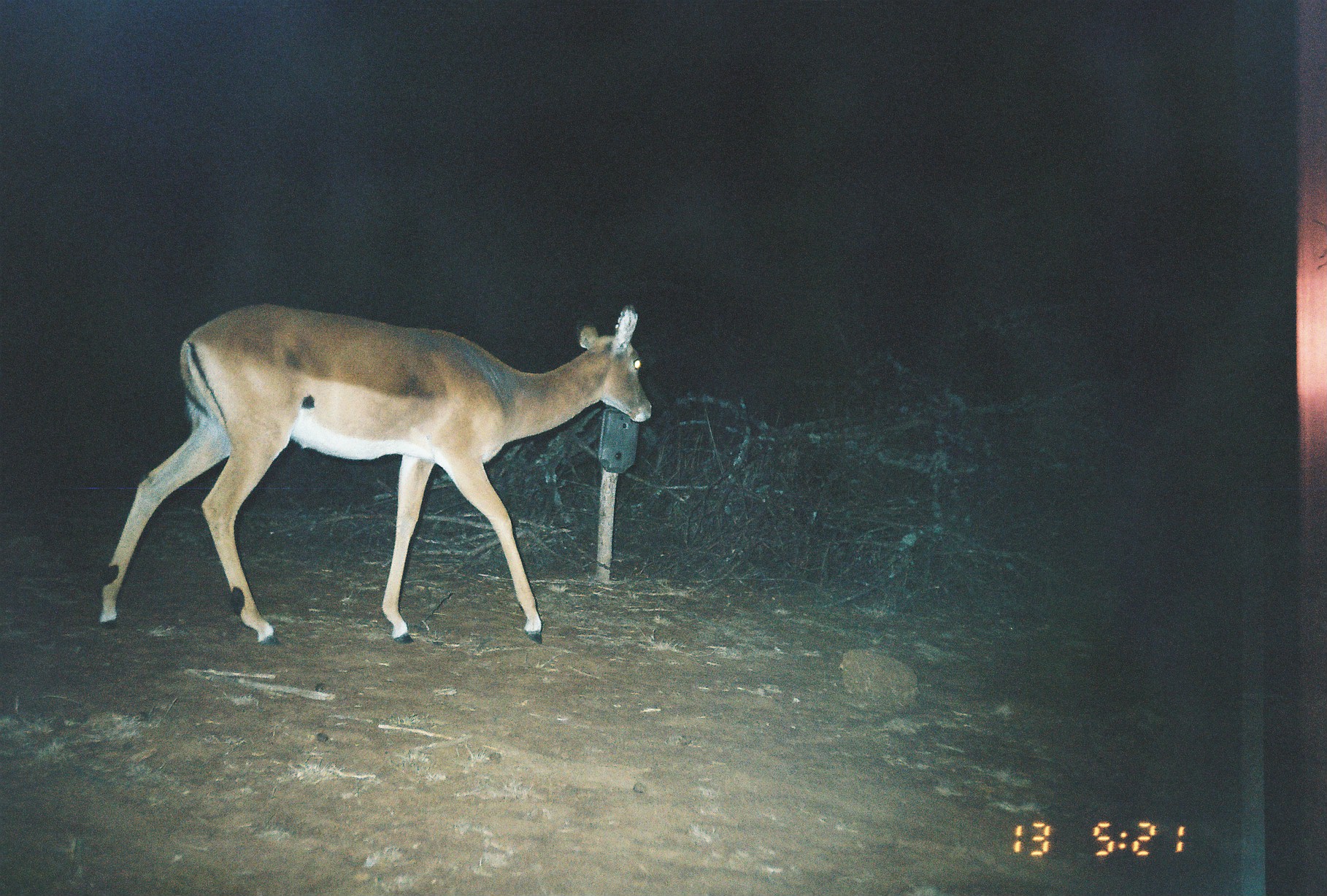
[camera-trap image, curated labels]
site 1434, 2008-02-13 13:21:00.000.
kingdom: Animalia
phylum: Chordata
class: Mammalia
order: Artiodactyla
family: Bovidae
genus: Aepyceros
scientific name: Aepyceros melampus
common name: impala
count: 1